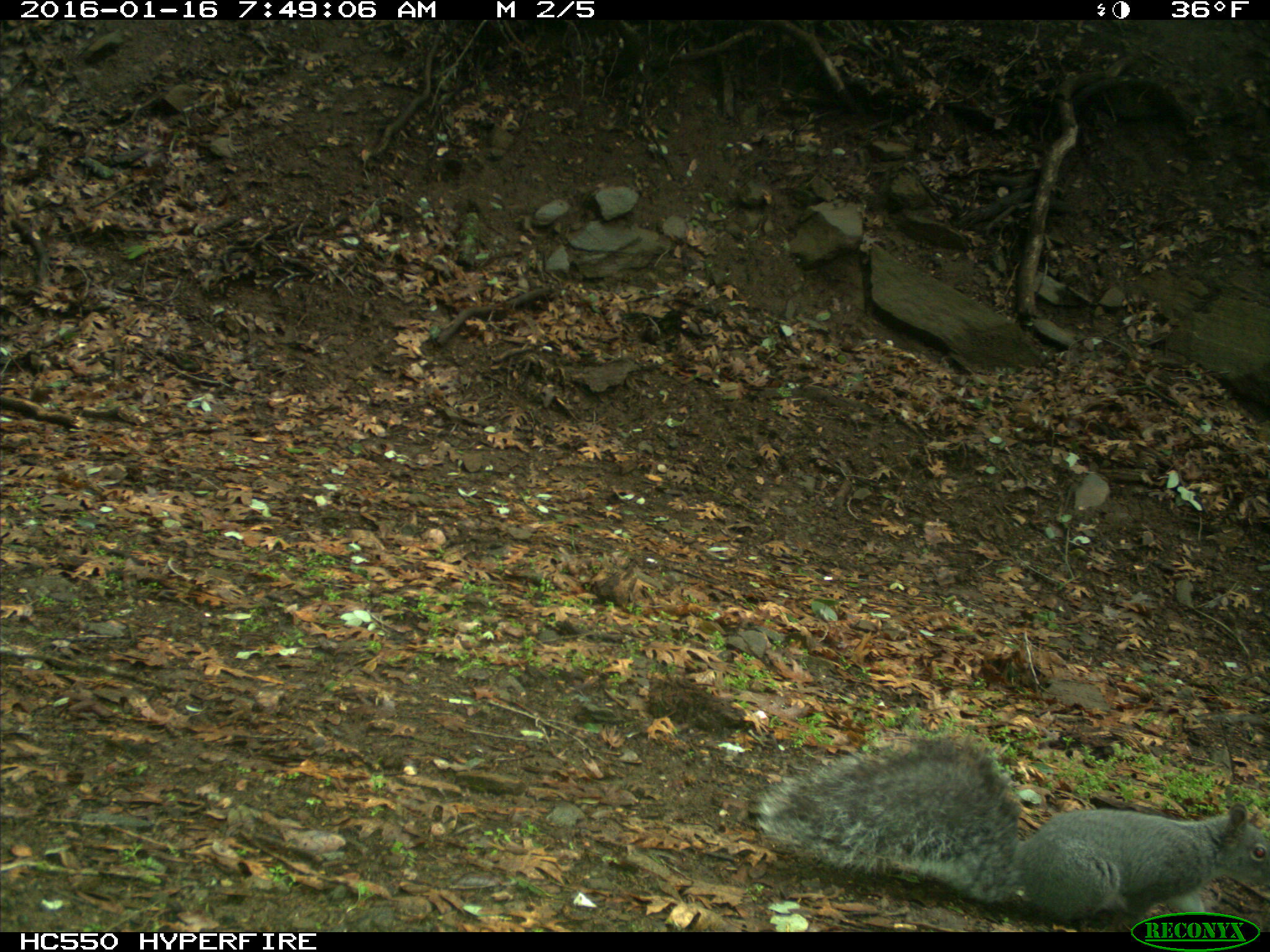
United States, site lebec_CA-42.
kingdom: Animalia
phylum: Chordata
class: Mammalia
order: Rodentia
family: Sciuridae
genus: Sciurus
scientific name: Sciurus carolinensis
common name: eastern gray squirrel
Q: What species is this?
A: Sciurus carolinensis (eastern gray squirrel).